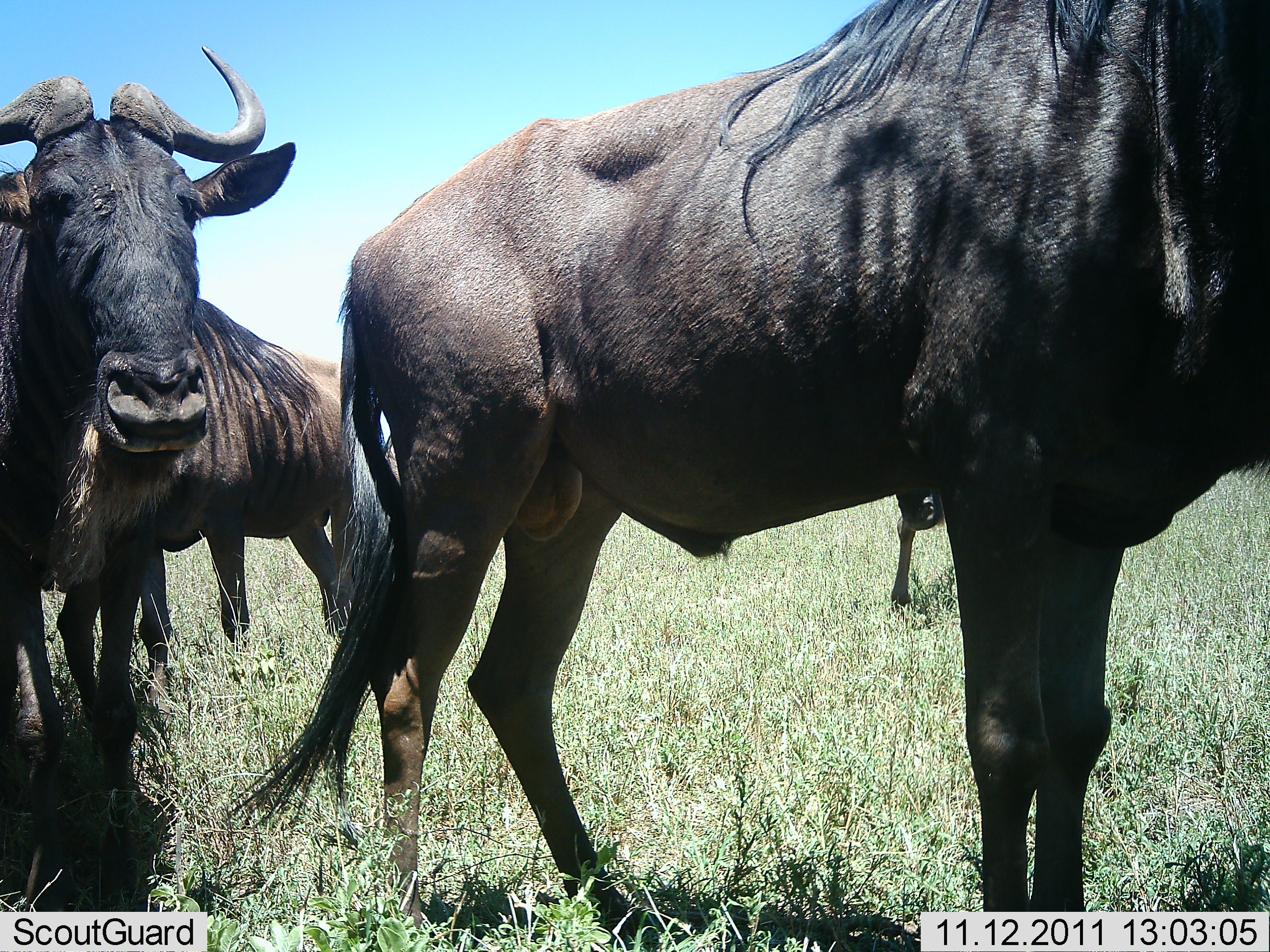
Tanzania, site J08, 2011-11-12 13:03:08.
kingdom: Animalia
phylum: Chordata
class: Mammalia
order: Artiodactyla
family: Bovidae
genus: Connochaetes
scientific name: Connochaetes taurinus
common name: blue wildebeest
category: wildebeest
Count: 3.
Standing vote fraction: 100%.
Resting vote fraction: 0%.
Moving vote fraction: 10%.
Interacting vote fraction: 0%.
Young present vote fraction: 0%.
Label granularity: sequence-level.